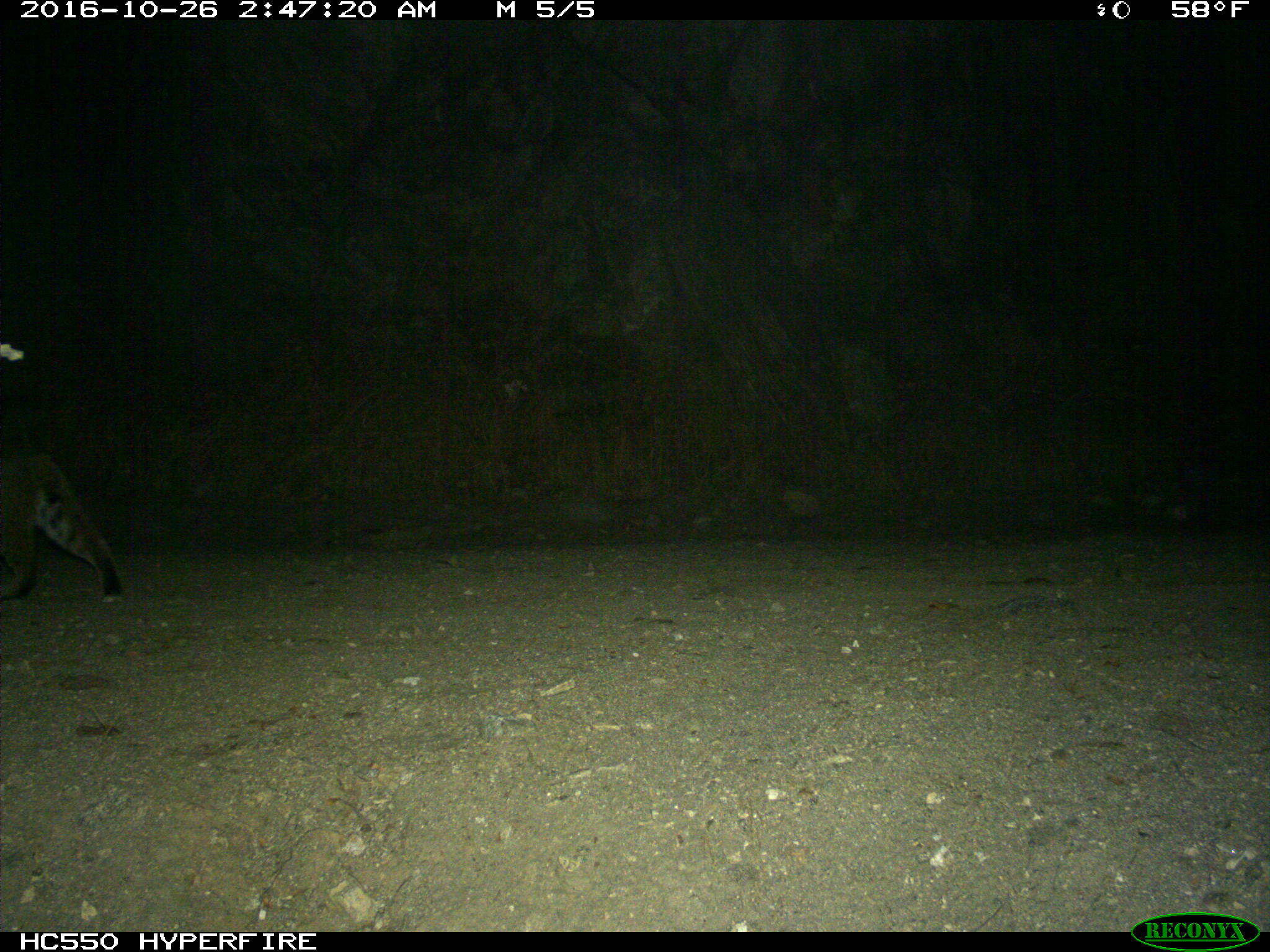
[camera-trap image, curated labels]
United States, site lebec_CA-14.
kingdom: Animalia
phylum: Chordata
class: Mammalia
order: Carnivora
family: Felidae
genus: Lynx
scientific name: Lynx rufus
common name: bobcat